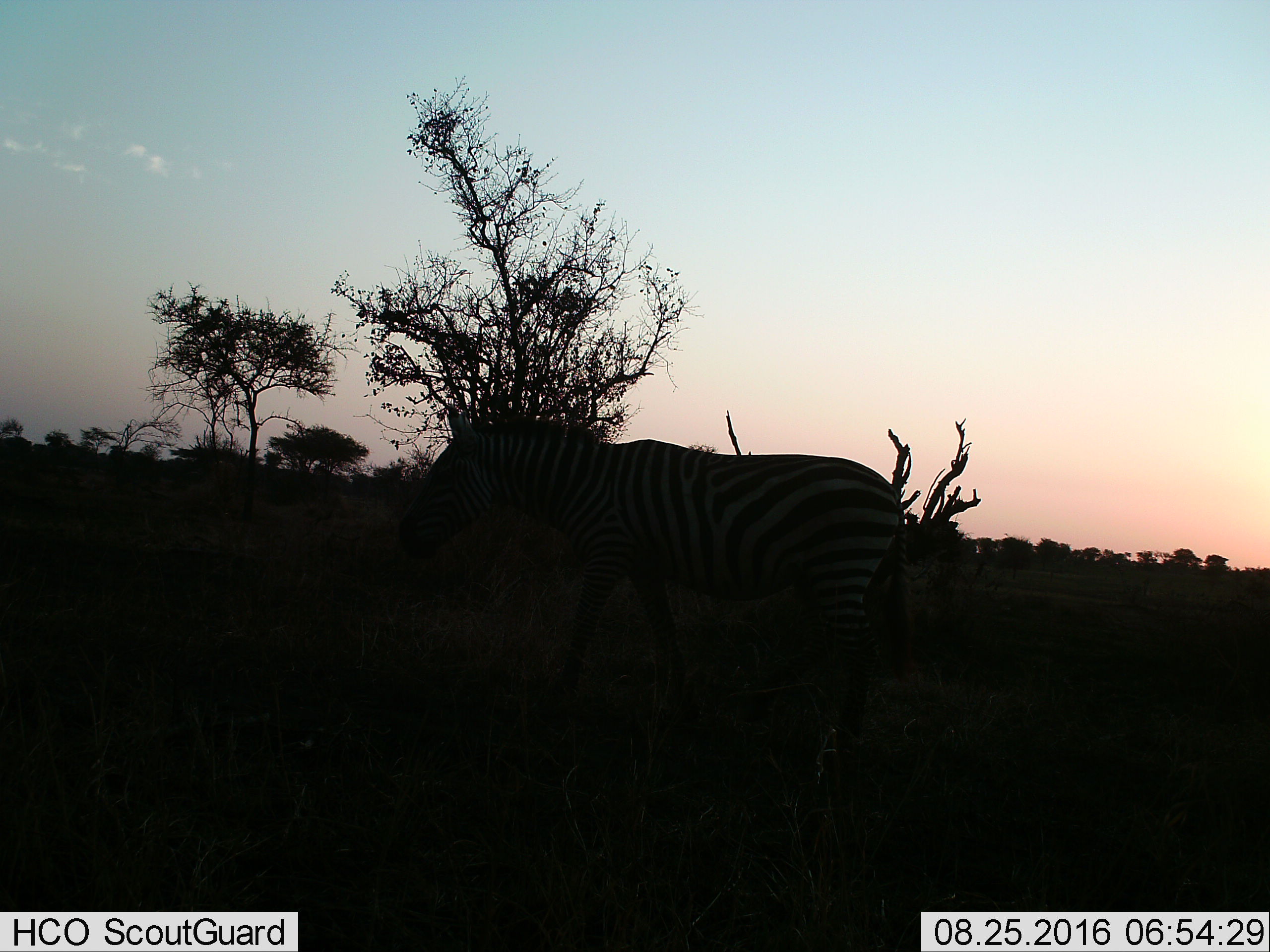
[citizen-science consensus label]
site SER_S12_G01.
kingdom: Animalia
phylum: Chordata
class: Mammalia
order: Perissodactyla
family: Equidae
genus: Equus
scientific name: Equus quagga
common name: plains zebra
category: zebraplains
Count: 1.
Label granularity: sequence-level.